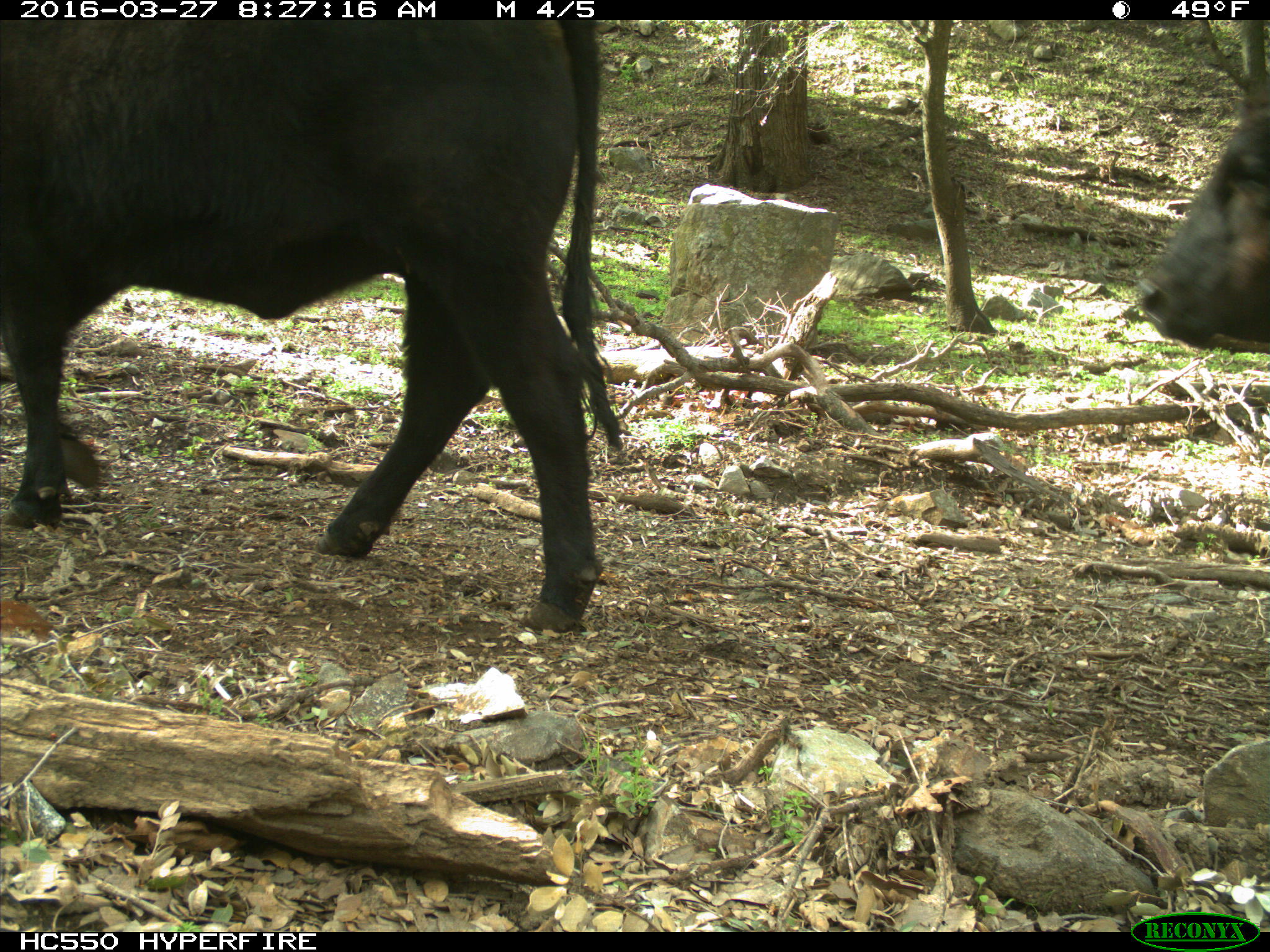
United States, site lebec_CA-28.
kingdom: Animalia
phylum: Chordata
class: Mammalia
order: Artiodactyla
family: Bovidae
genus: Bos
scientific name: Bos taurus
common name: domestic cow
Bos taurus (domestic cow).